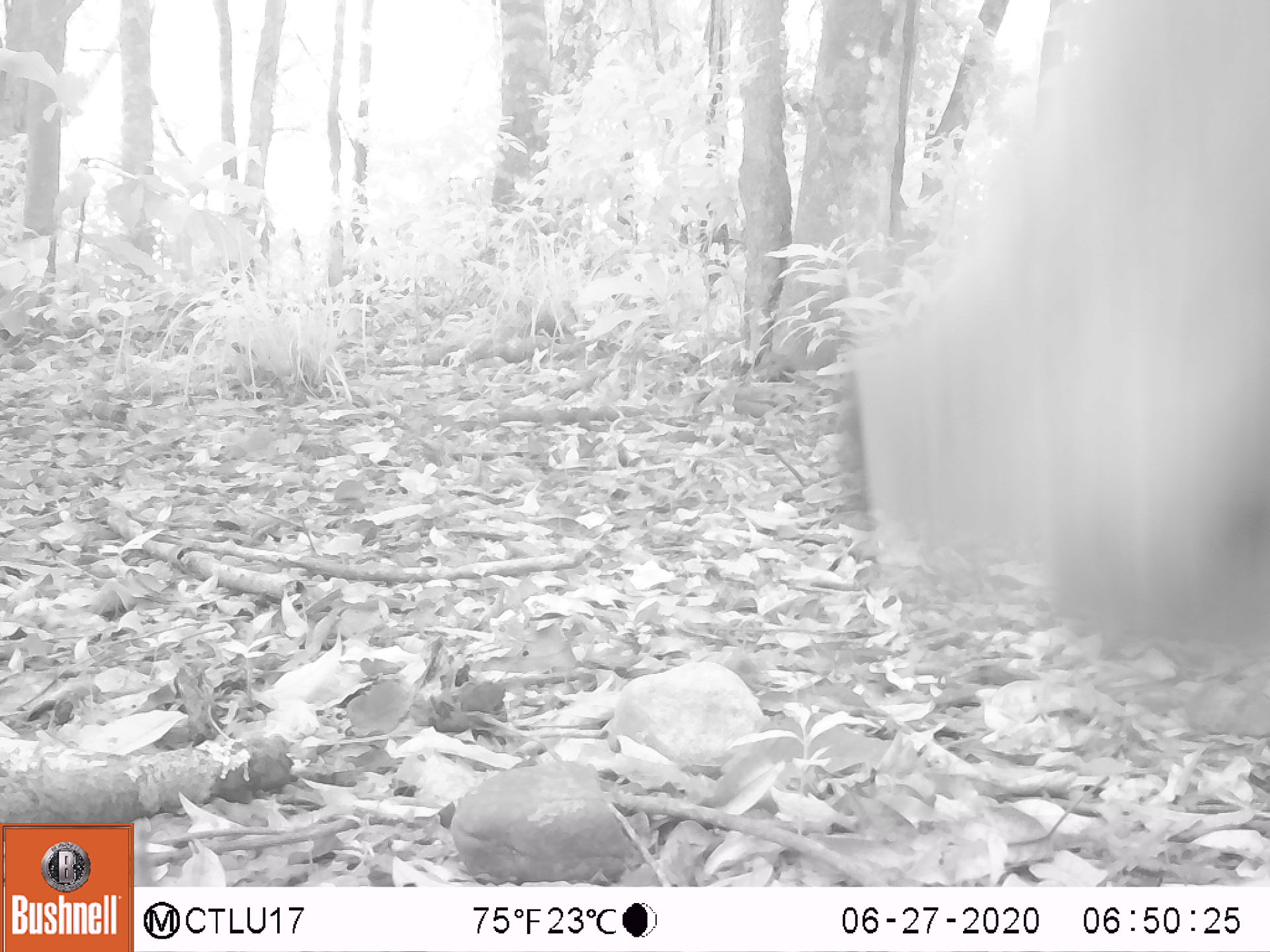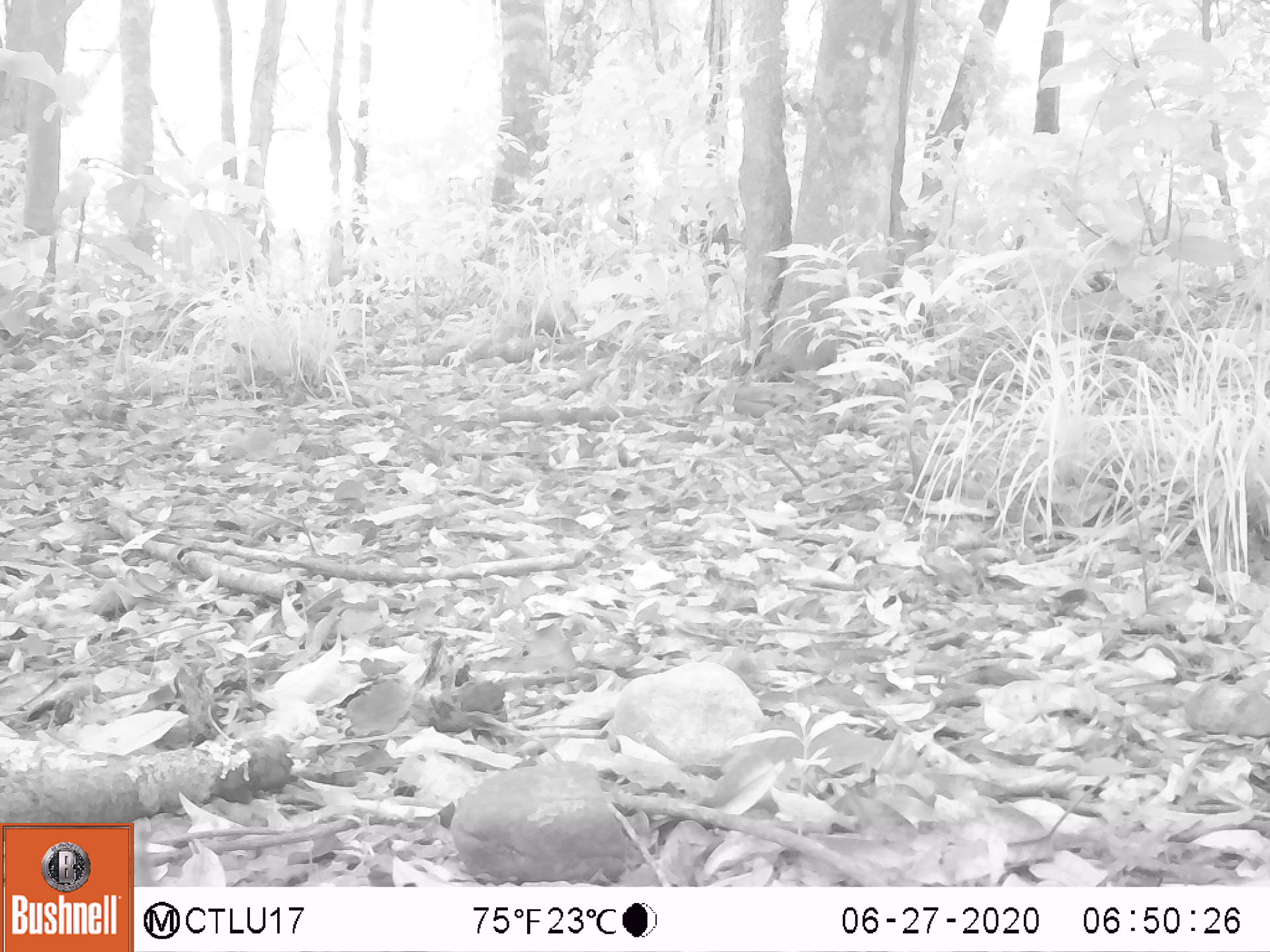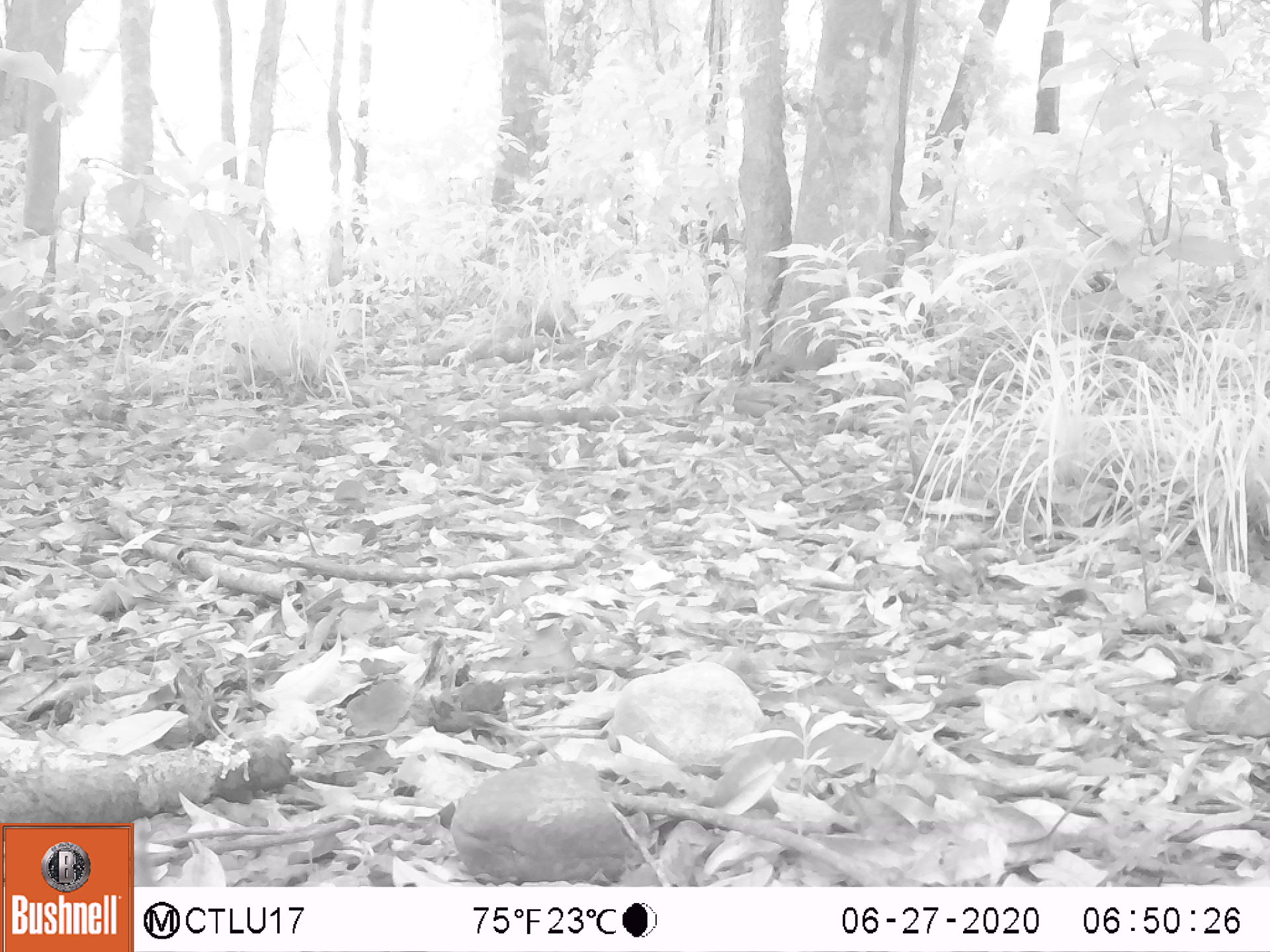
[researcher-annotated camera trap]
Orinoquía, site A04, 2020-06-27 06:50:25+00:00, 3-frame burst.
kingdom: Animalia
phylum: Chordata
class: Mammalia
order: Artiodactyla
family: Bovidae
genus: Bos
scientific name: Bos taurus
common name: cow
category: cattle